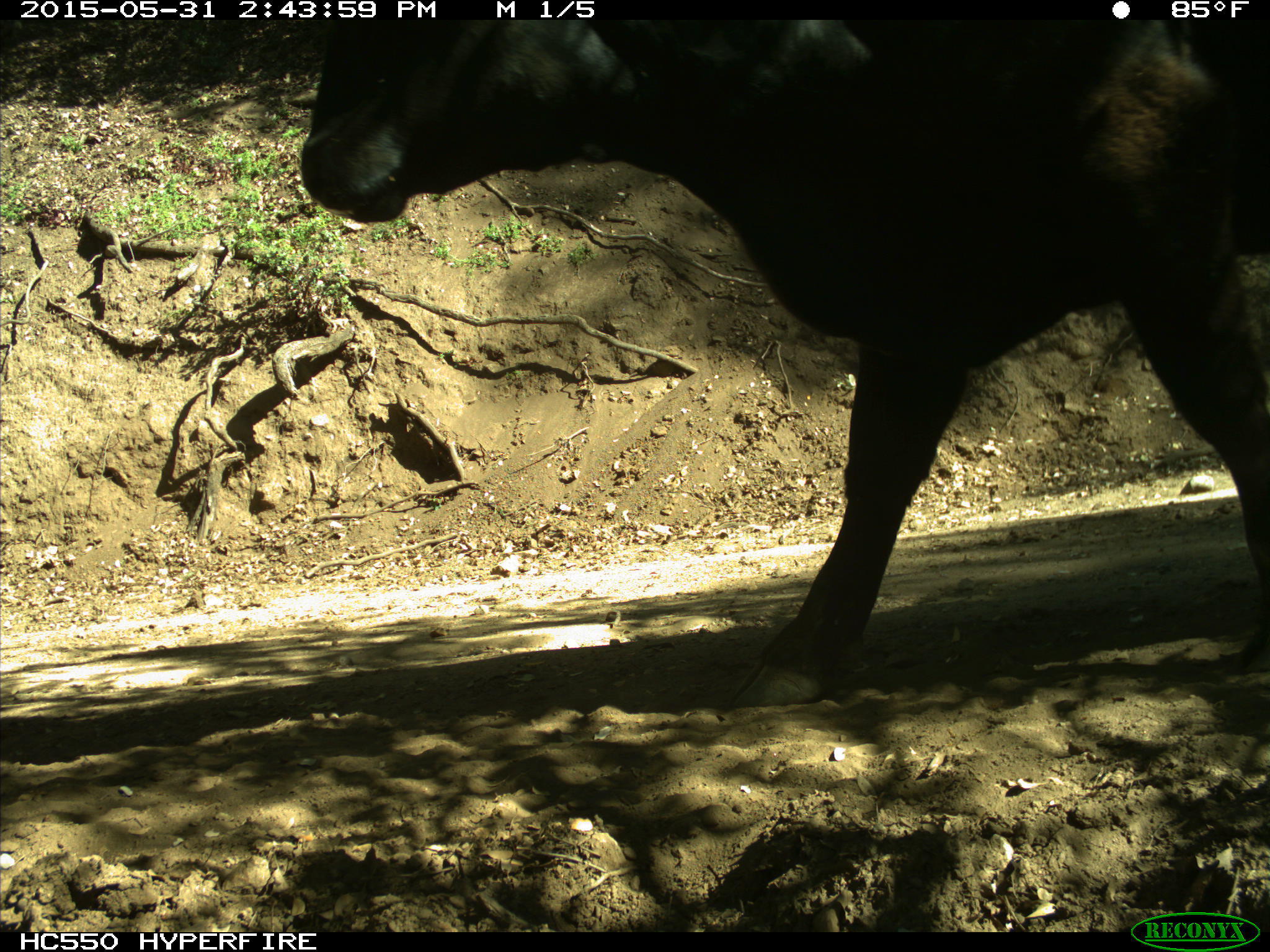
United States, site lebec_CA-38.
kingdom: Animalia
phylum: Chordata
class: Mammalia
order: Artiodactyla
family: Bovidae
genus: Bos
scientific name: Bos taurus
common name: domestic cow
Bos taurus (domestic cow).